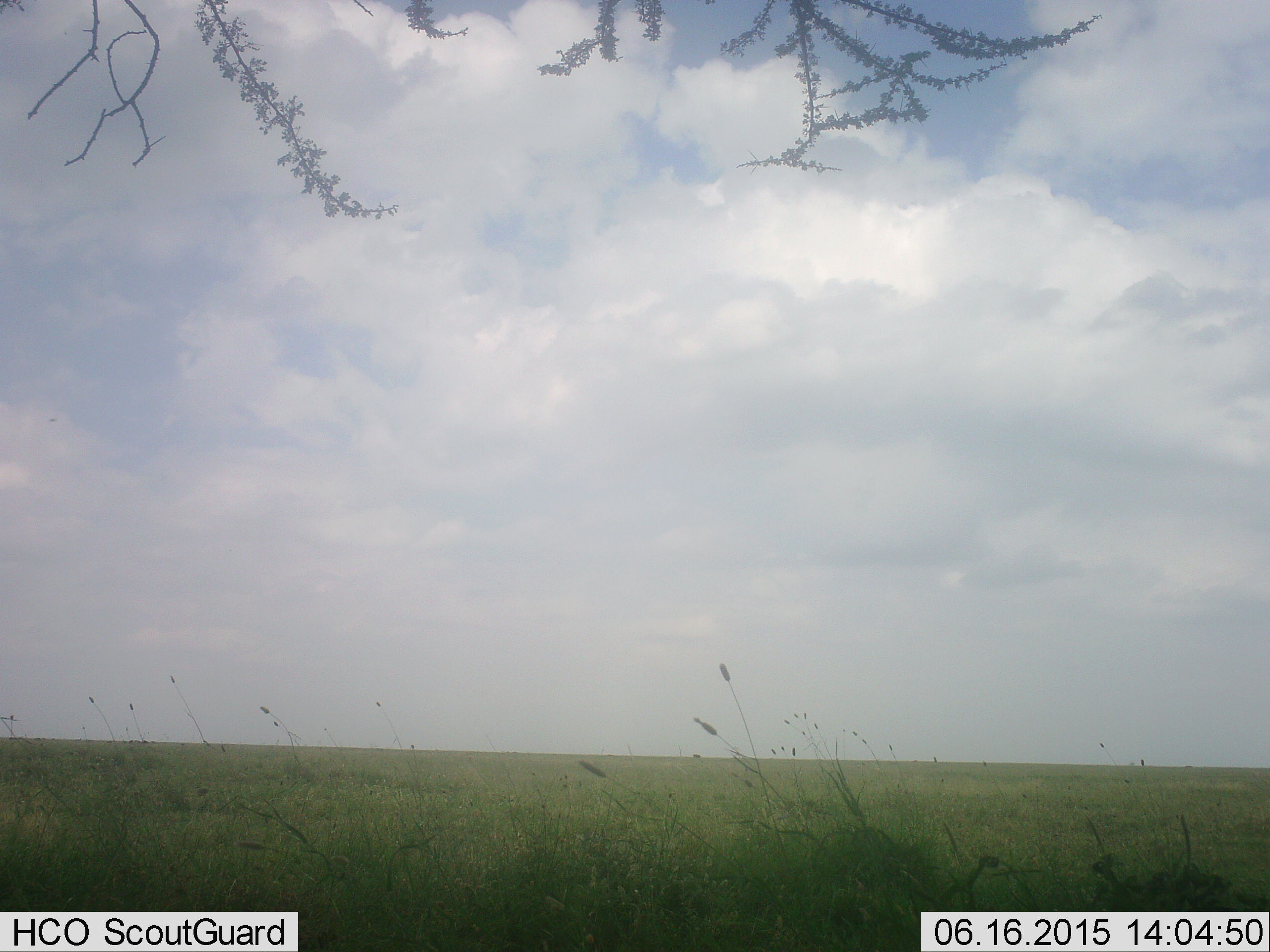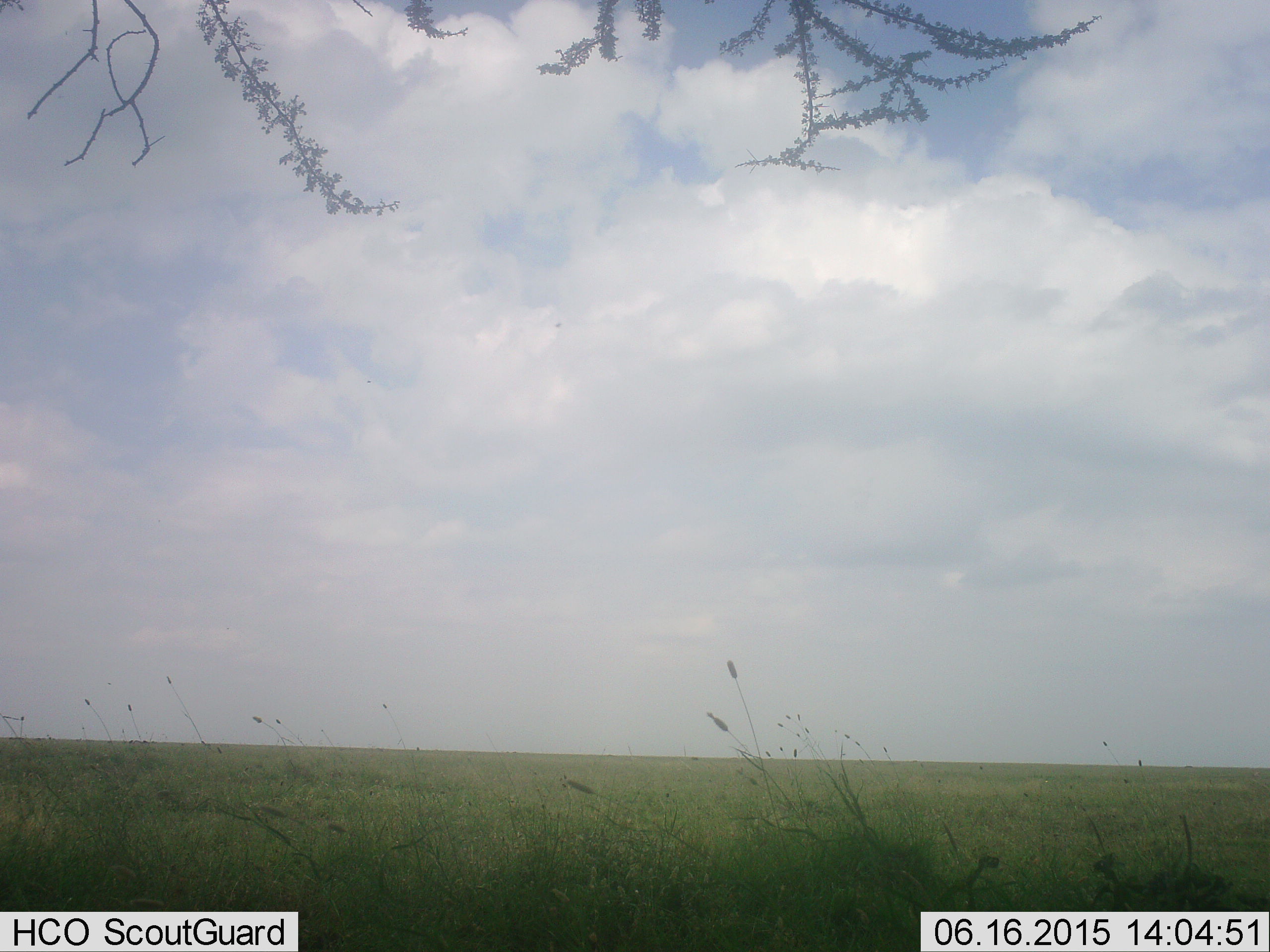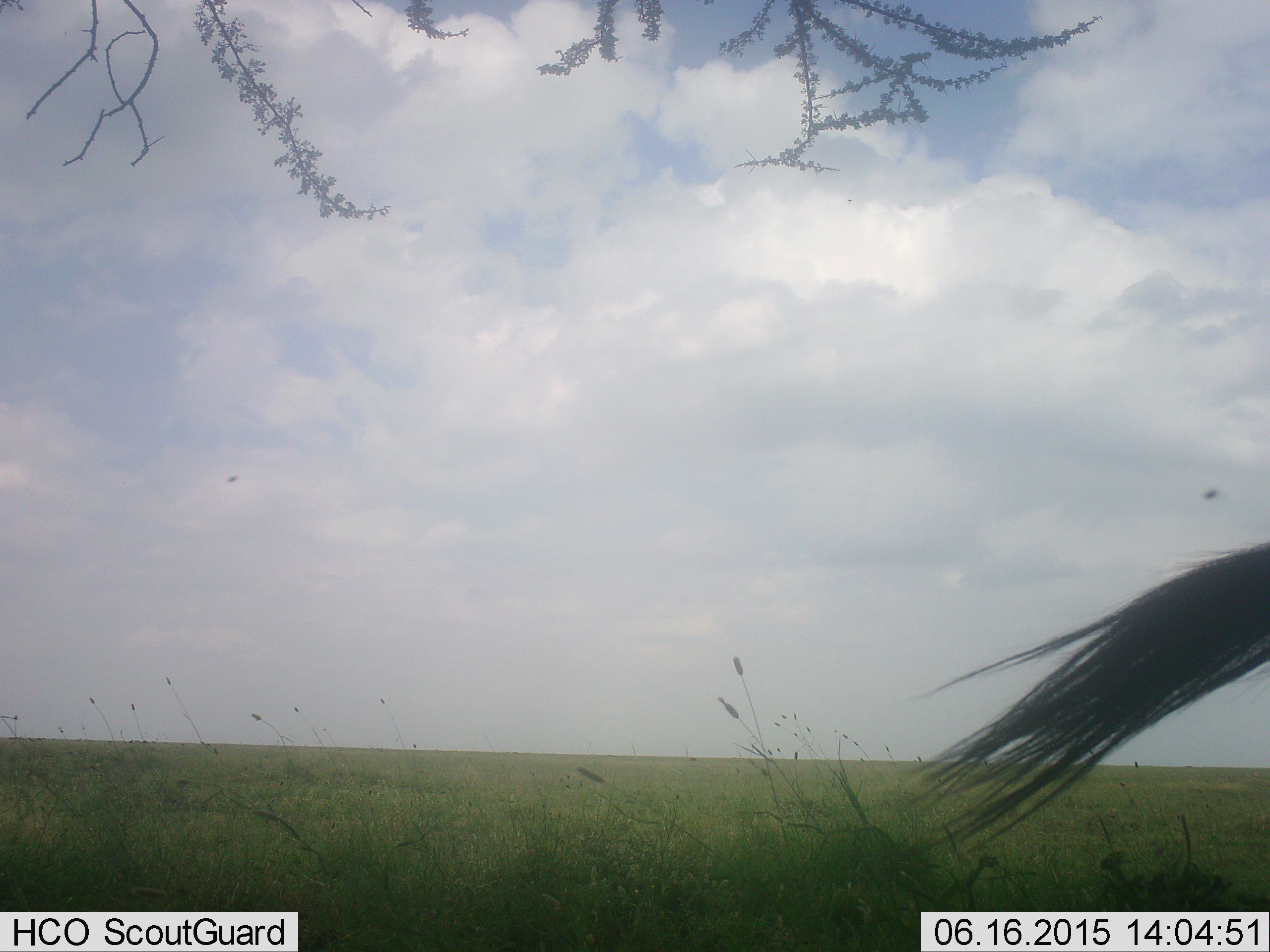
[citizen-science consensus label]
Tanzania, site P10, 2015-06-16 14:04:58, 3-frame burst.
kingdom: Animalia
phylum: Chordata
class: Mammalia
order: Artiodactyla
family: Bovidae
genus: Connochaetes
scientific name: Connochaetes taurinus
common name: blue wildebeest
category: wildebeest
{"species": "wildebeest (blue wildebeest) (Connochaetes taurinus)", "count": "1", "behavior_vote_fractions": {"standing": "64%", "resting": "0%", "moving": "36%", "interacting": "0%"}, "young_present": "0%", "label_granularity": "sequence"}